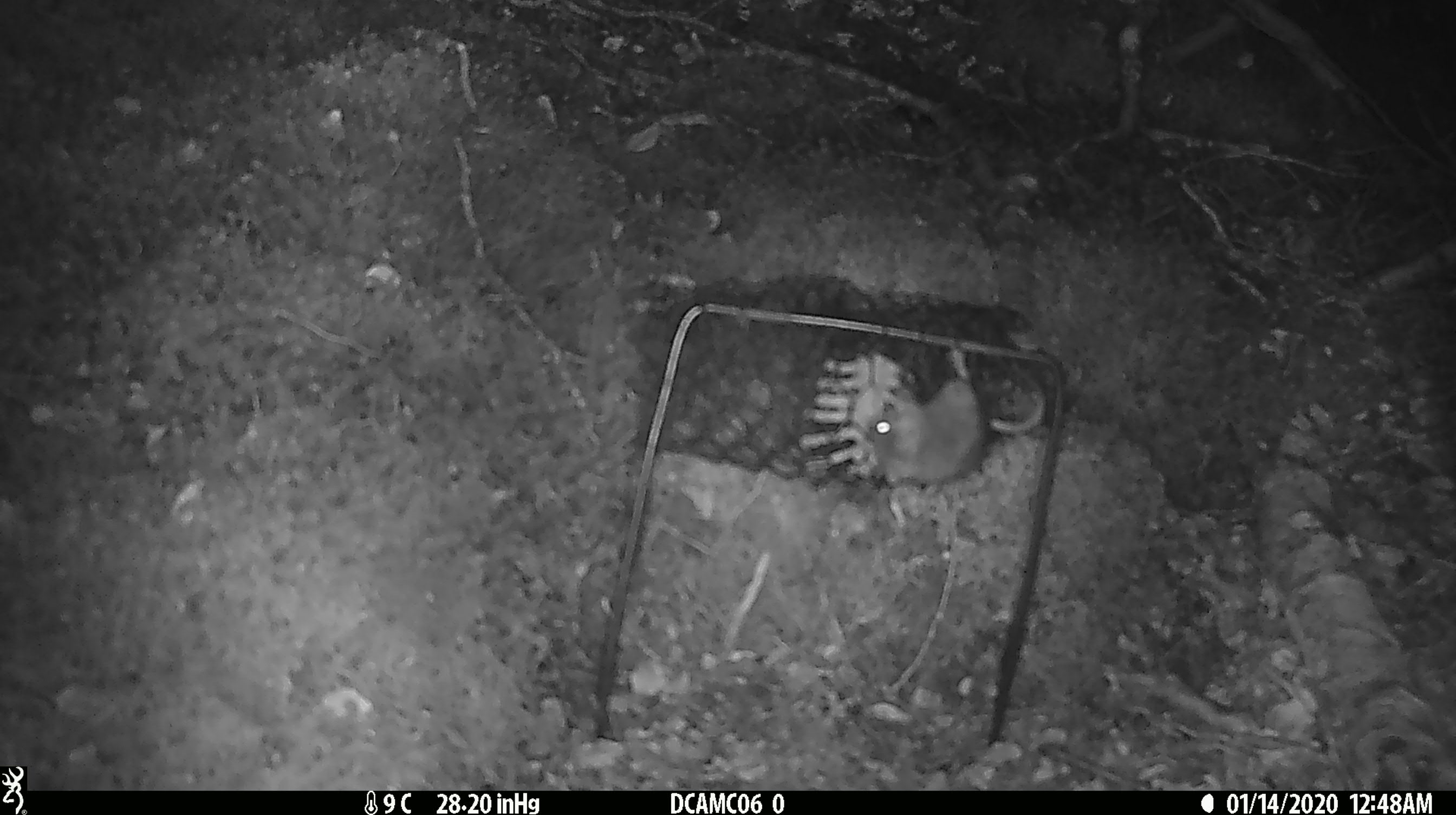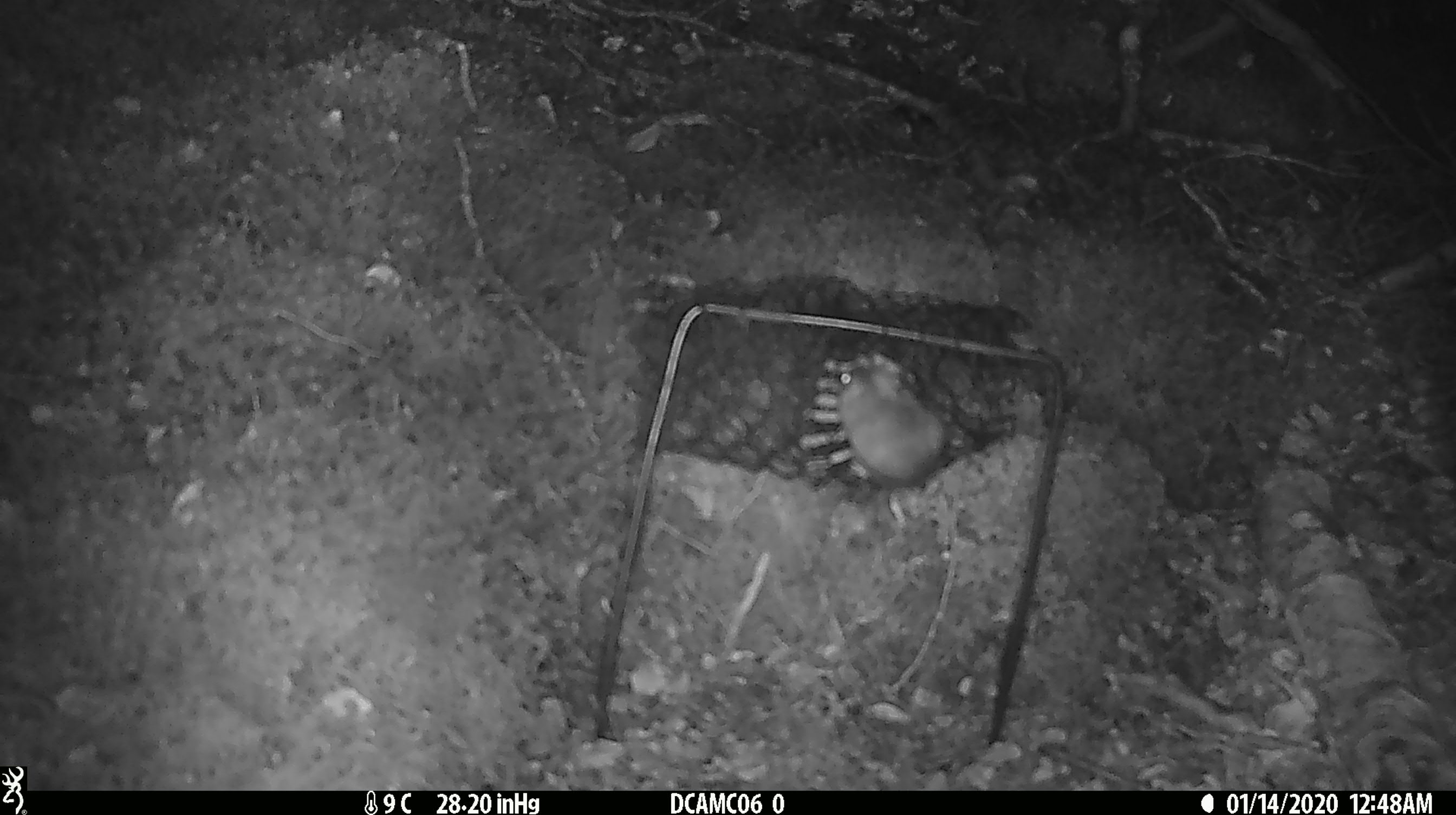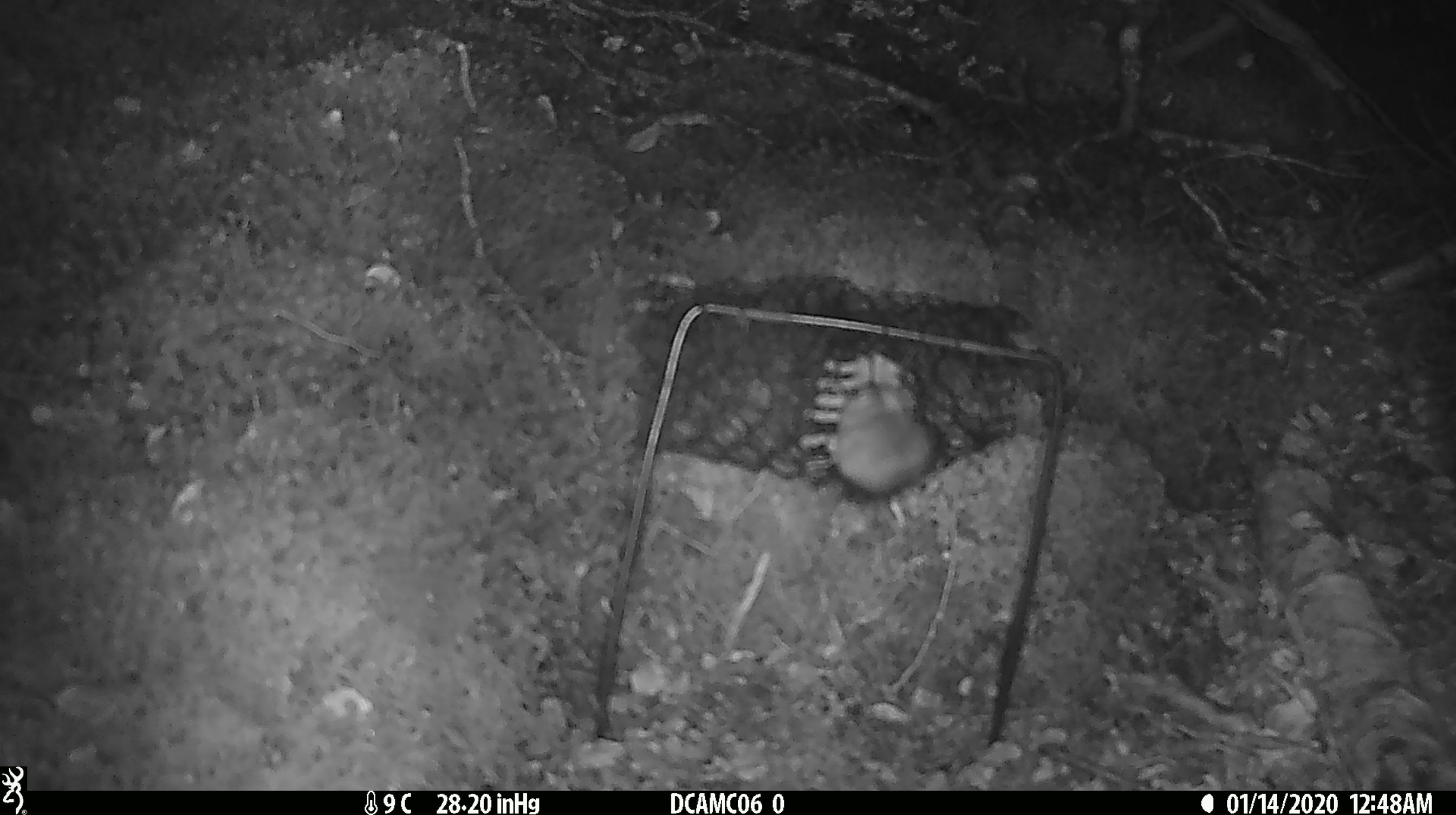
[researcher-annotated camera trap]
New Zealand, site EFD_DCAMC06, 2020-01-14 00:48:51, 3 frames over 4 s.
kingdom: Animalia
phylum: Chordata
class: Mammalia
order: Rodentia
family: Muridae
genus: Mus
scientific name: Mus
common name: mouse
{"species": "mouse (Mus)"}